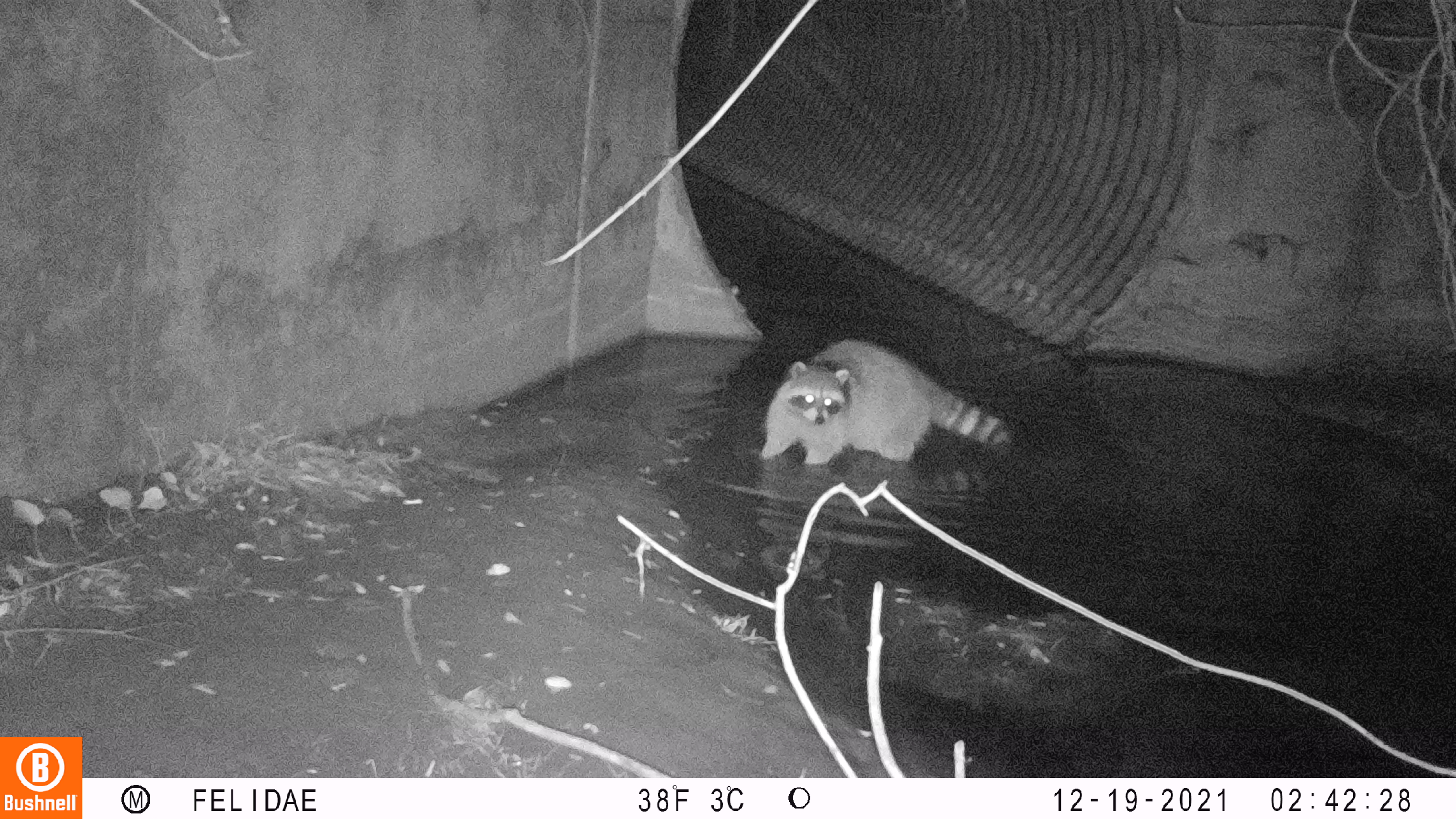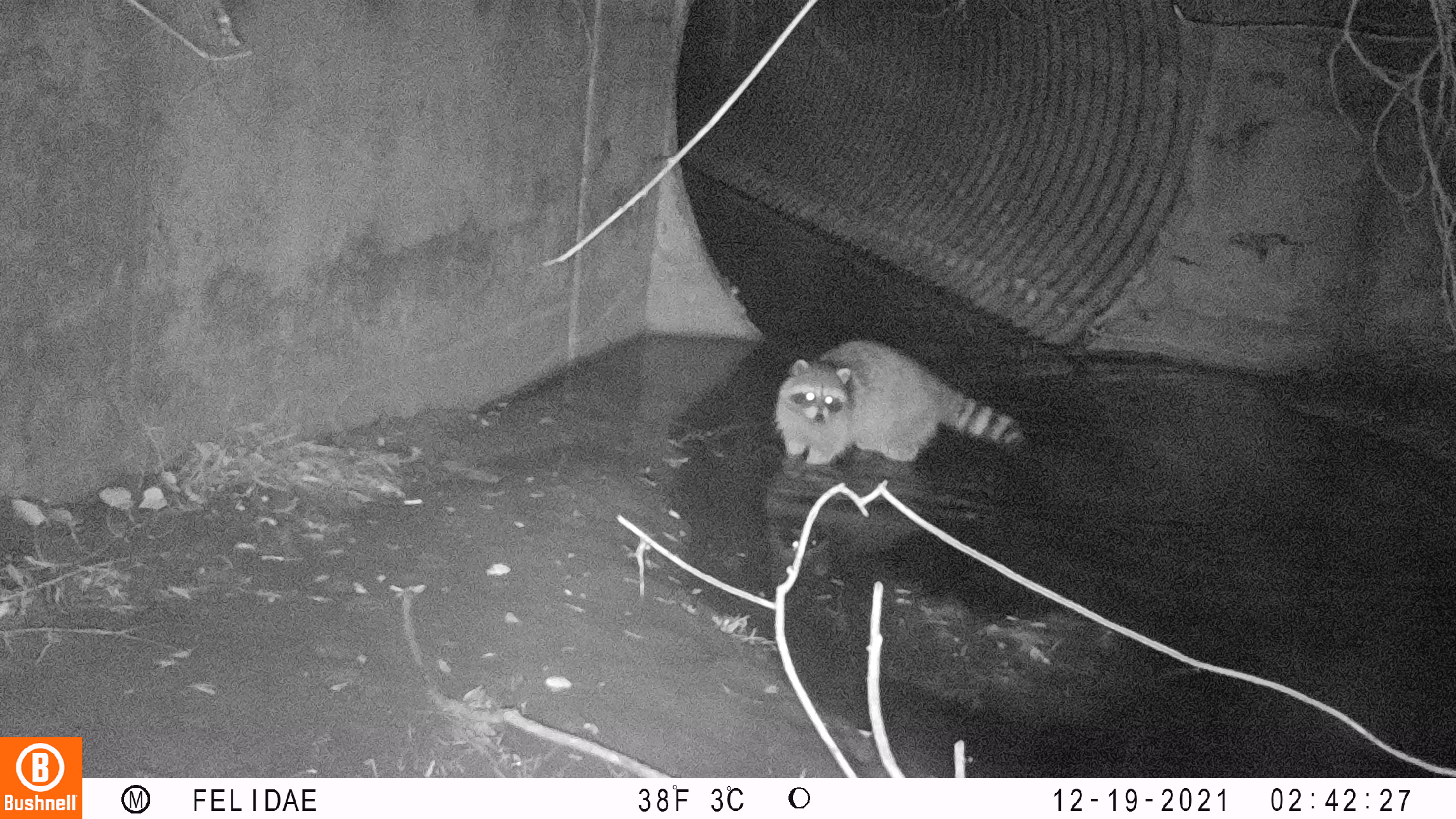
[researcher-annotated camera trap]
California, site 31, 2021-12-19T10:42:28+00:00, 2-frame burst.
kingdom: Animalia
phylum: Chordata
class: Mammalia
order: Carnivora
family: Procyonidae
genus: Procyon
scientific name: Procyon lotor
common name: raccoon